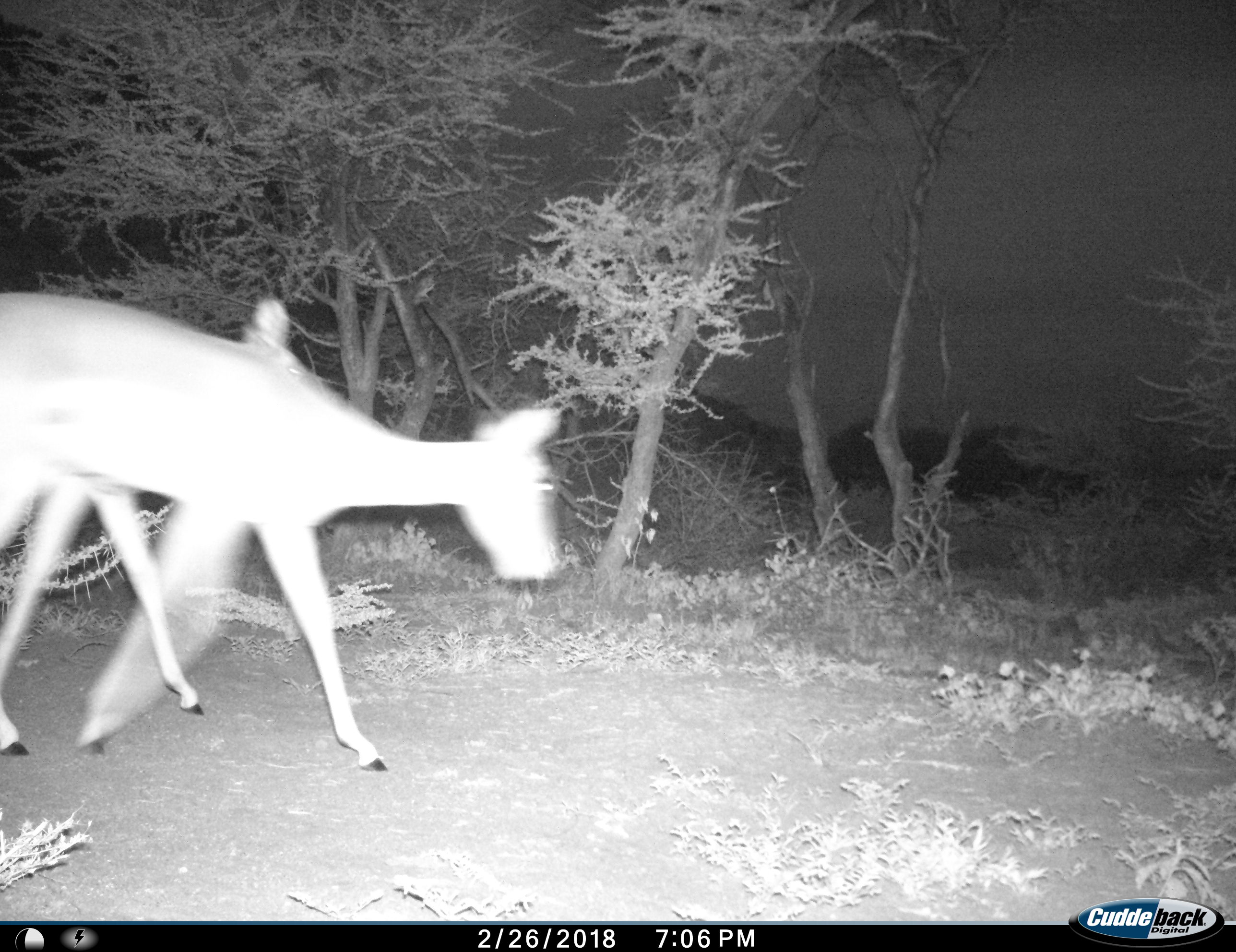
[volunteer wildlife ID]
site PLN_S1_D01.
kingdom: Animalia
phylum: Chordata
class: Mammalia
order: Artiodactyla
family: Bovidae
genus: Aepyceros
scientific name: Aepyceros melampus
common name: impala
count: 2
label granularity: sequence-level